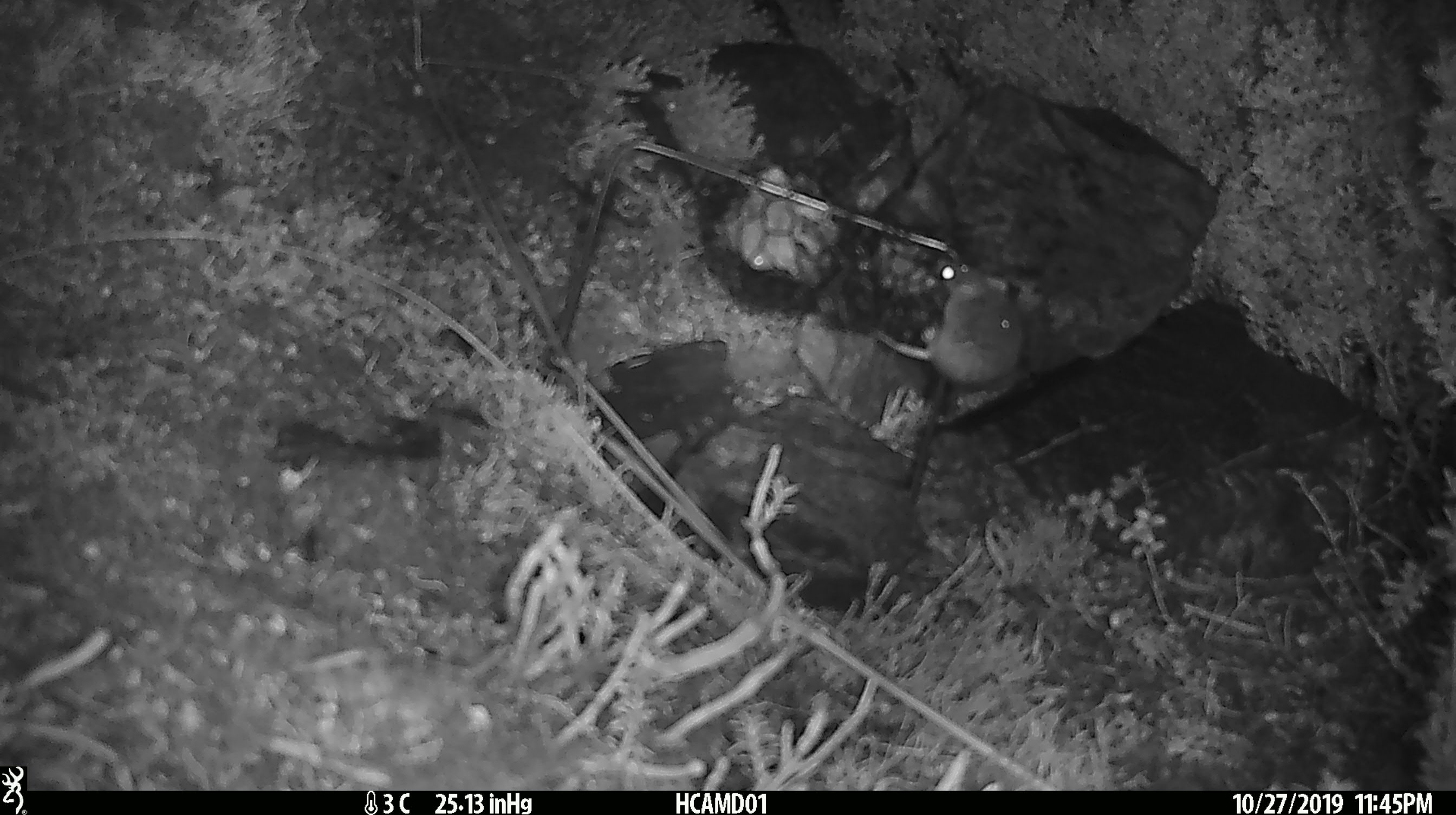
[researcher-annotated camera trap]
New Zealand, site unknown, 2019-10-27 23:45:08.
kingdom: Animalia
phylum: Chordata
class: Mammalia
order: Rodentia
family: Muridae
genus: Mus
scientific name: Mus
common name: mouse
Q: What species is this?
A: Mouse (Mus).